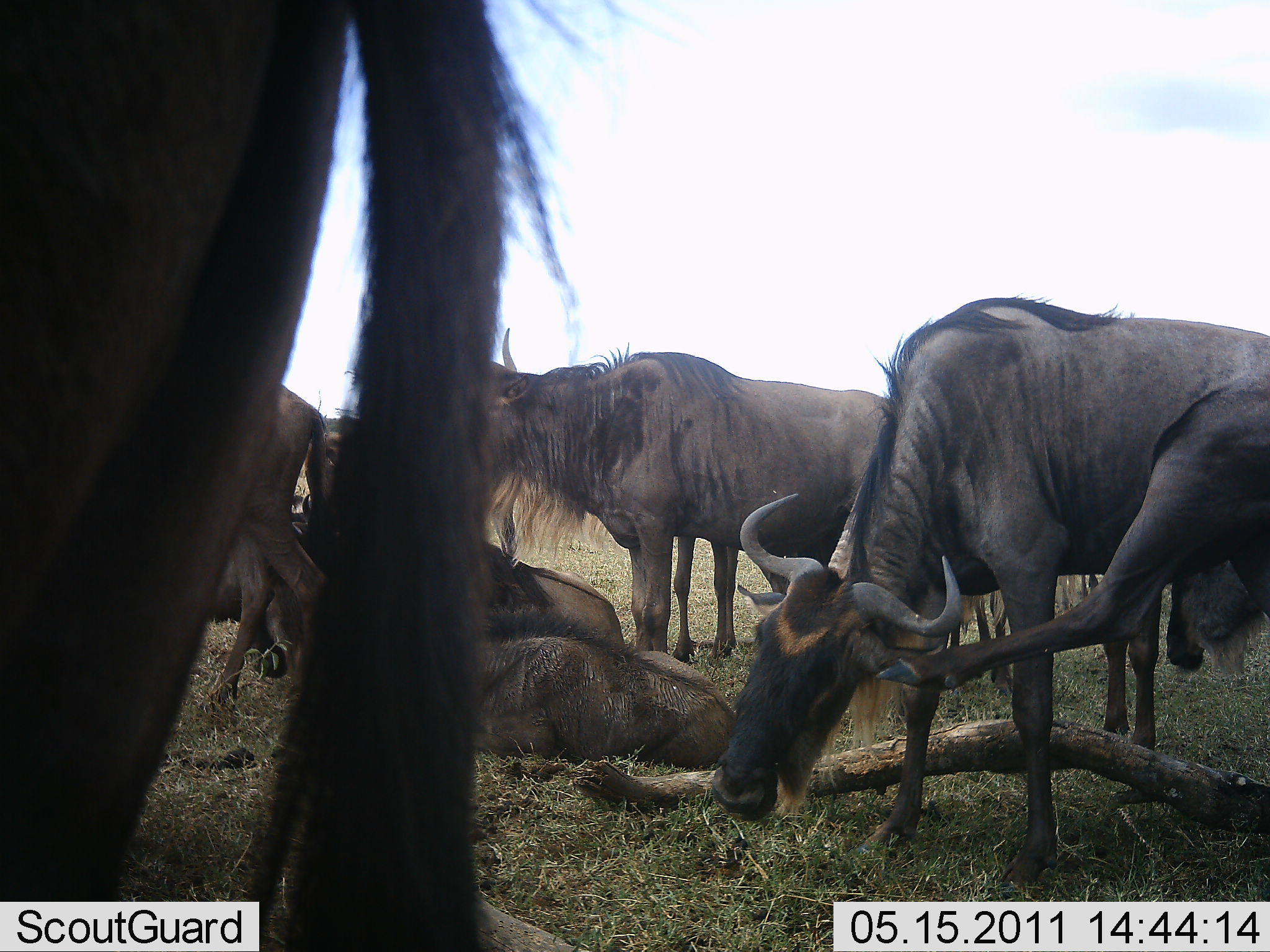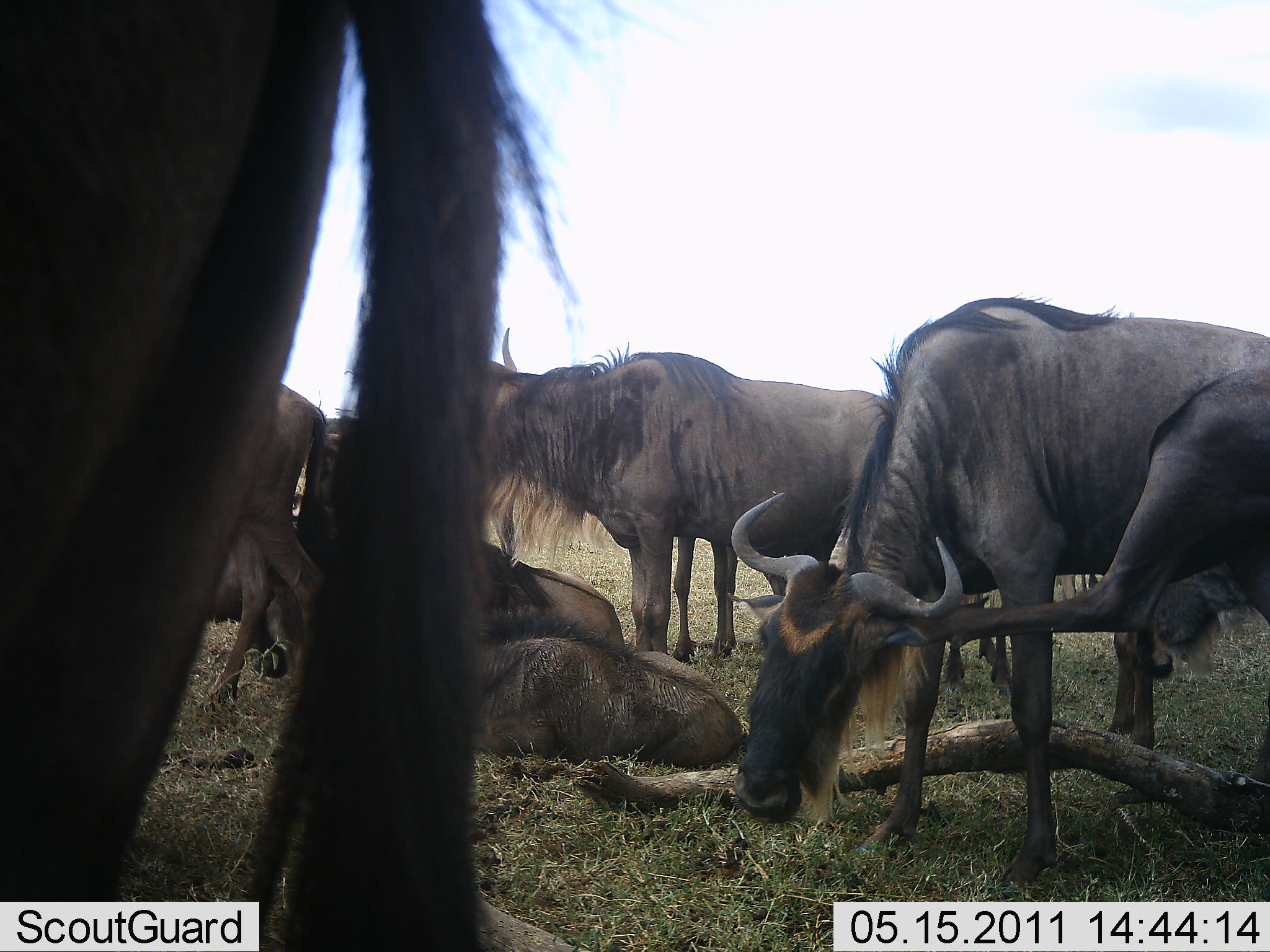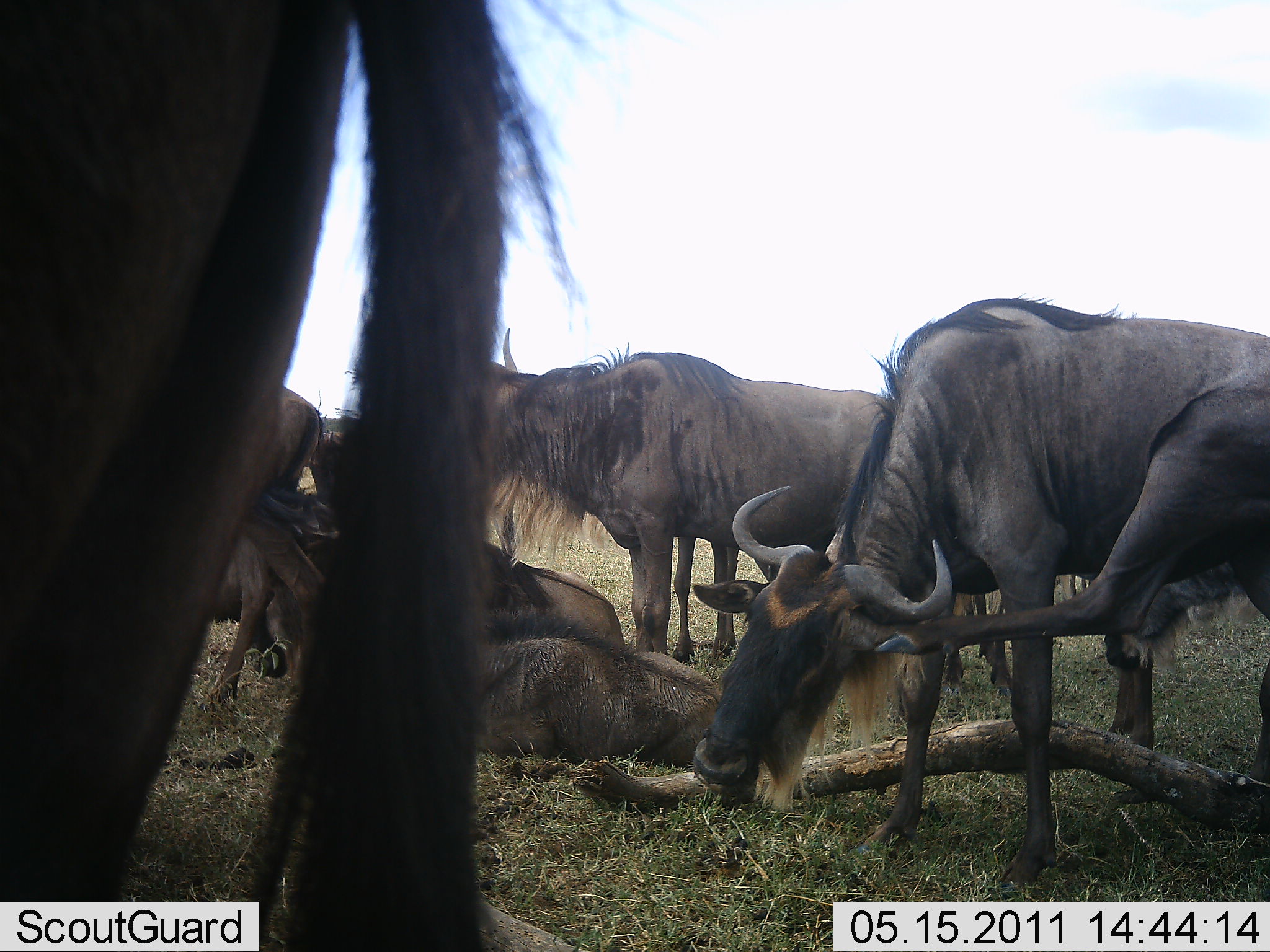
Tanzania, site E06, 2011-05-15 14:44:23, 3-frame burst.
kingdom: Animalia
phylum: Chordata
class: Mammalia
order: Artiodactyla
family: Bovidae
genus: Connochaetes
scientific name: Connochaetes taurinus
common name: blue wildebeest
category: wildebeest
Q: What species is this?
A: Wildebeest (blue wildebeest) (Connochaetes taurinus).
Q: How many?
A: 7.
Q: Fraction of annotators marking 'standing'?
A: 80%.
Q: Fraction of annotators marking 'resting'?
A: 100%.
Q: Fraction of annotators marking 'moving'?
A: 0%.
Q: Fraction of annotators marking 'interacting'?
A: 7%.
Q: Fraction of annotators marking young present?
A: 0%.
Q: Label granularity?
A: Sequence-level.